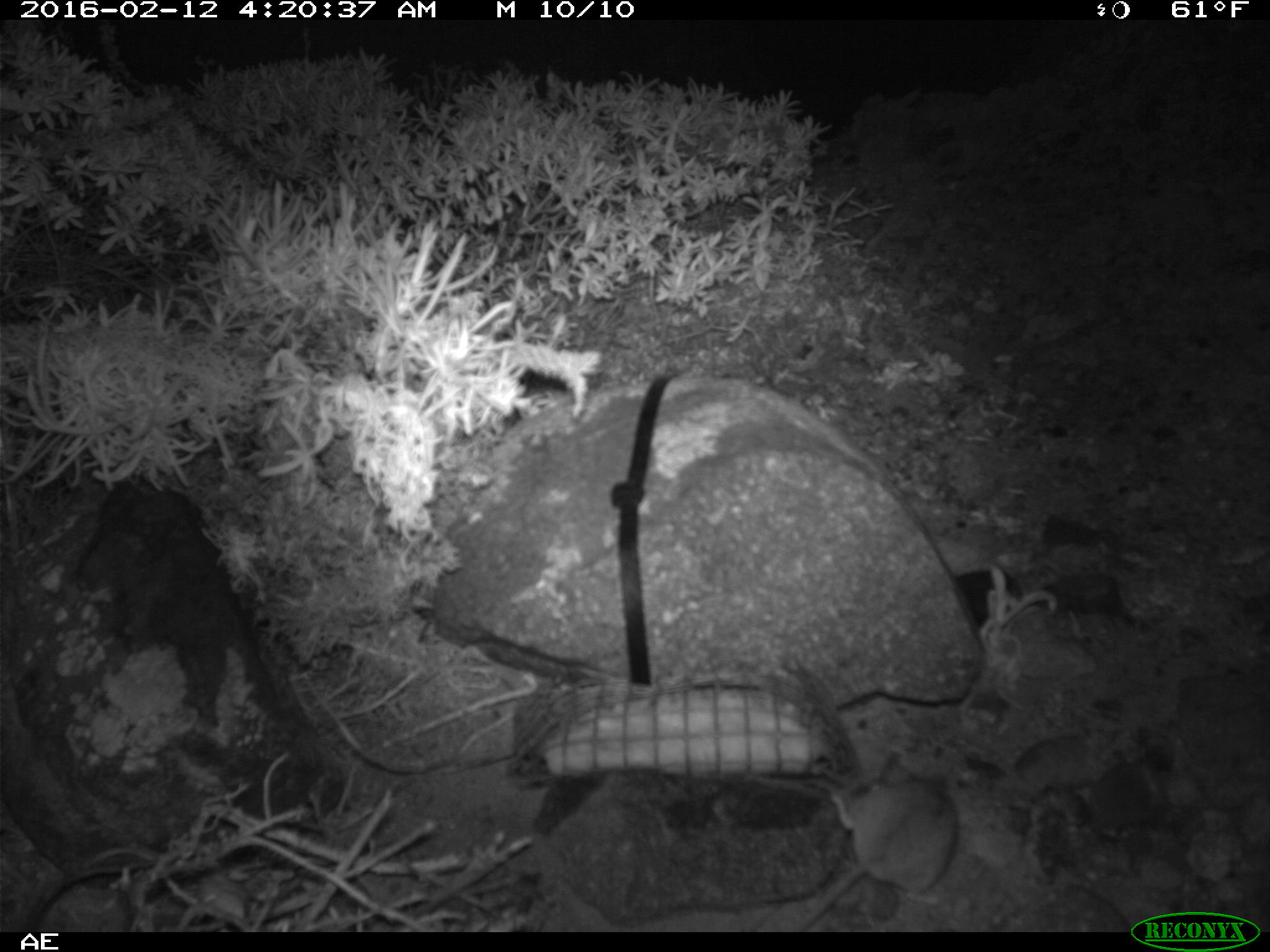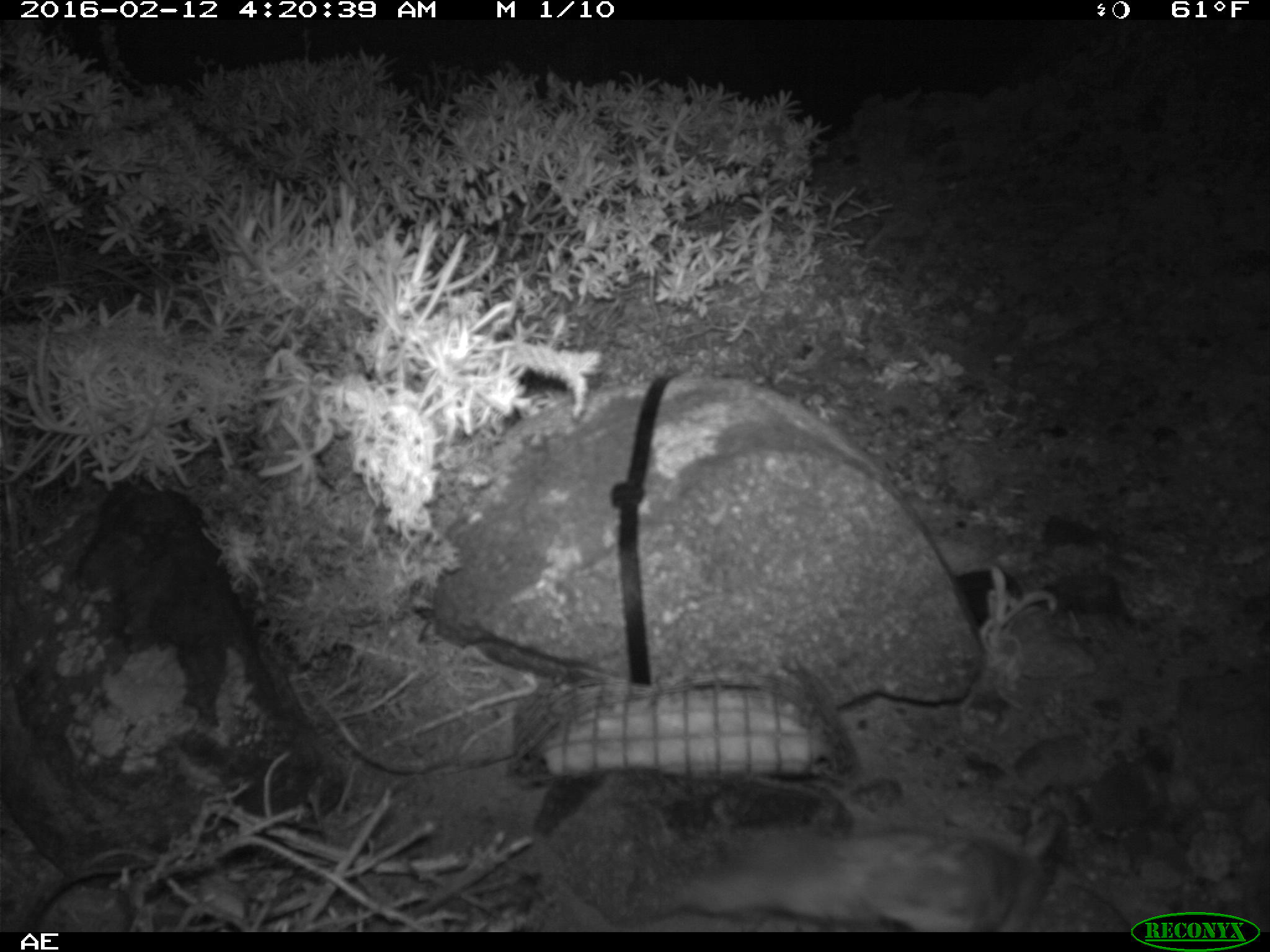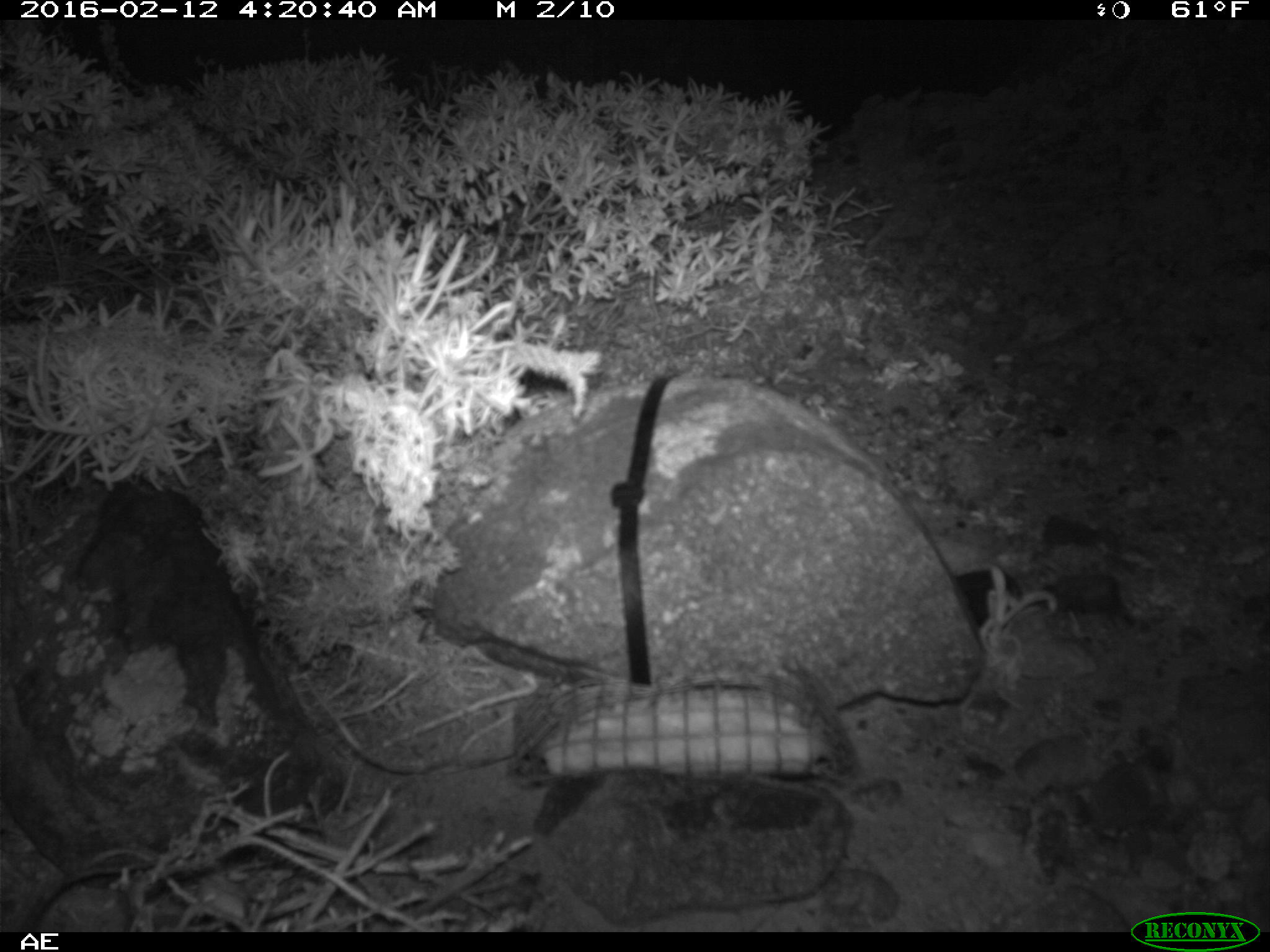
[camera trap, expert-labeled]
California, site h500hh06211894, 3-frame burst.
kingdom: Animalia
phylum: Chordata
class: Mammalia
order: Rodentia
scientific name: Rodentia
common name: rodent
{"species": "rodent (Rodentia)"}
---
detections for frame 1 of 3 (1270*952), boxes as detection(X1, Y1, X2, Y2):
rodent: detection(797, 755, 958, 932)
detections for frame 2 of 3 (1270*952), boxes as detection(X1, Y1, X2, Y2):
rodent: detection(630, 826, 1011, 932)